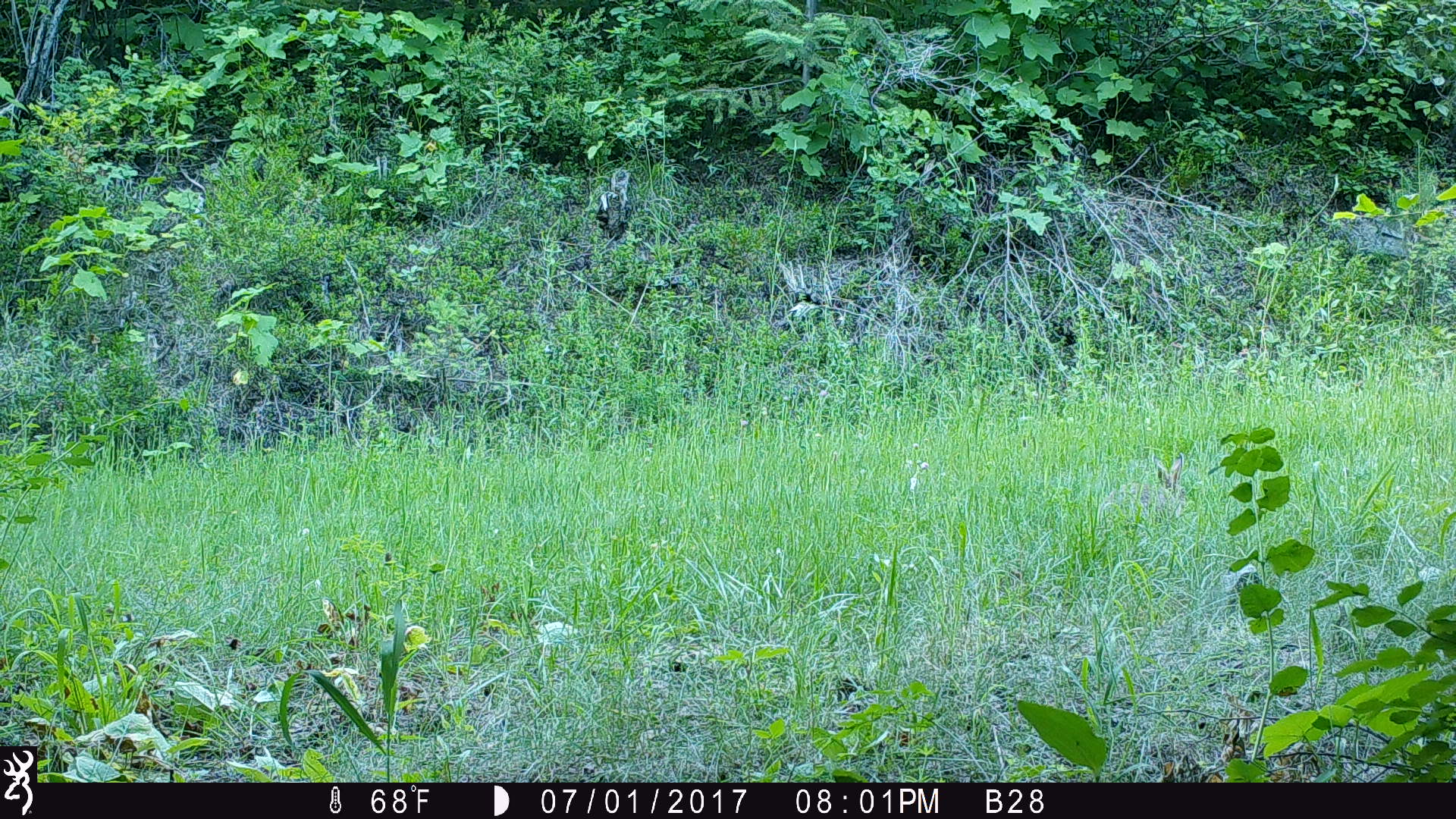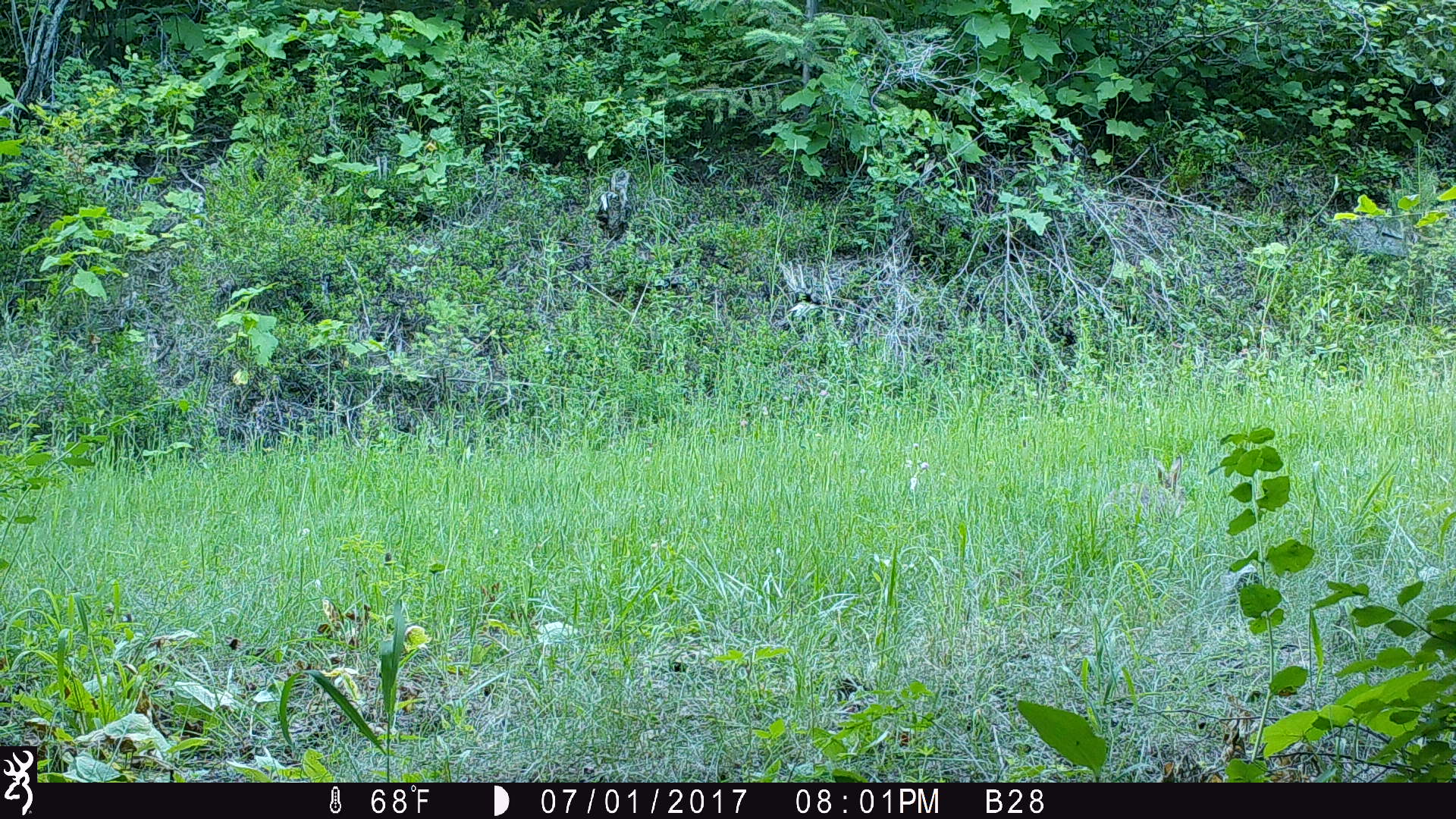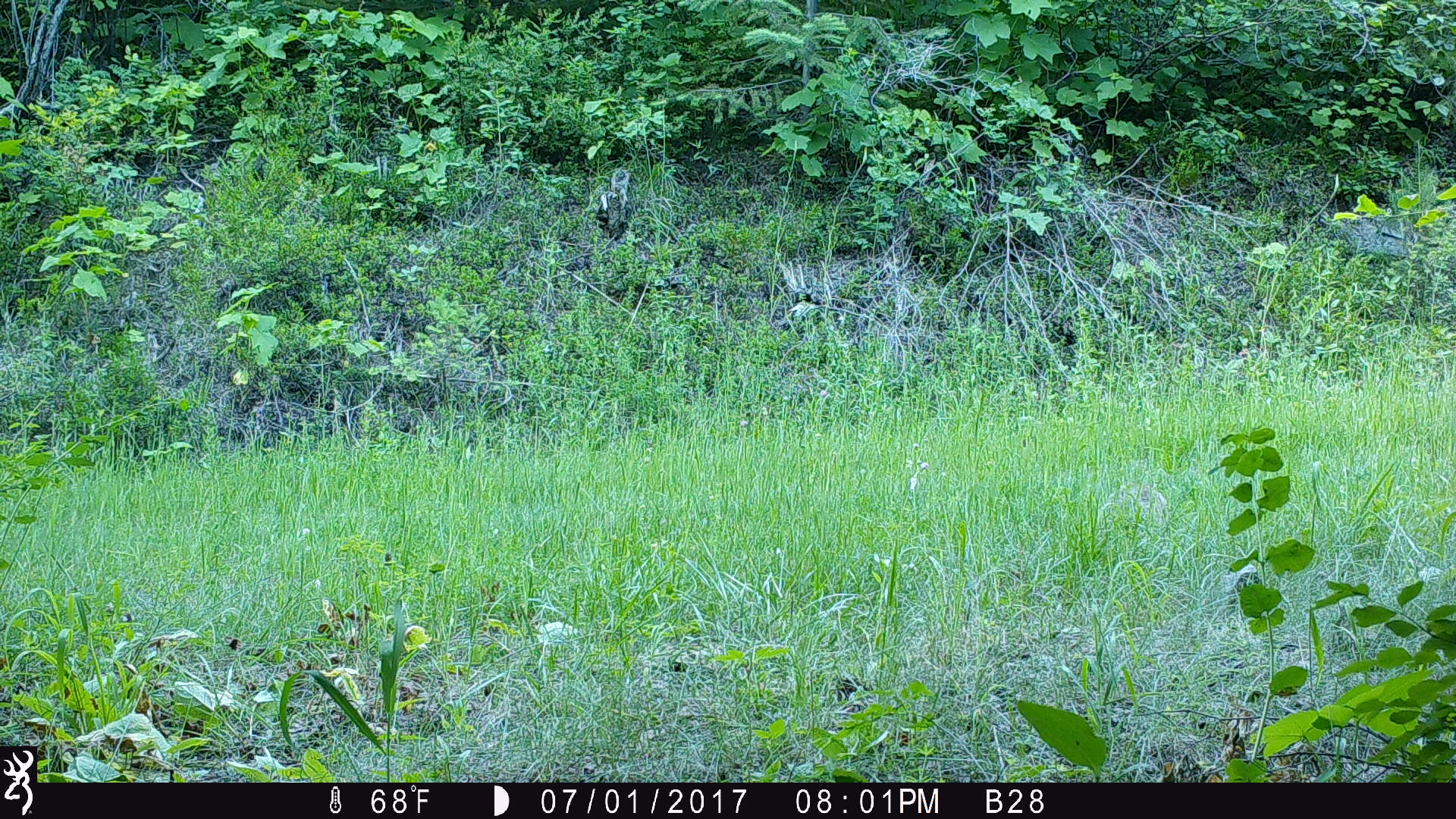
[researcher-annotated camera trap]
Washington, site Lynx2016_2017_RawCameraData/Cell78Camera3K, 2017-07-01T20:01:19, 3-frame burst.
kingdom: Animalia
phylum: Chordata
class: Mammalia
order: Lagomorpha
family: Leporidae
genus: Lepus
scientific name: Lepus americanus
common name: snowshoe hare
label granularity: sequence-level